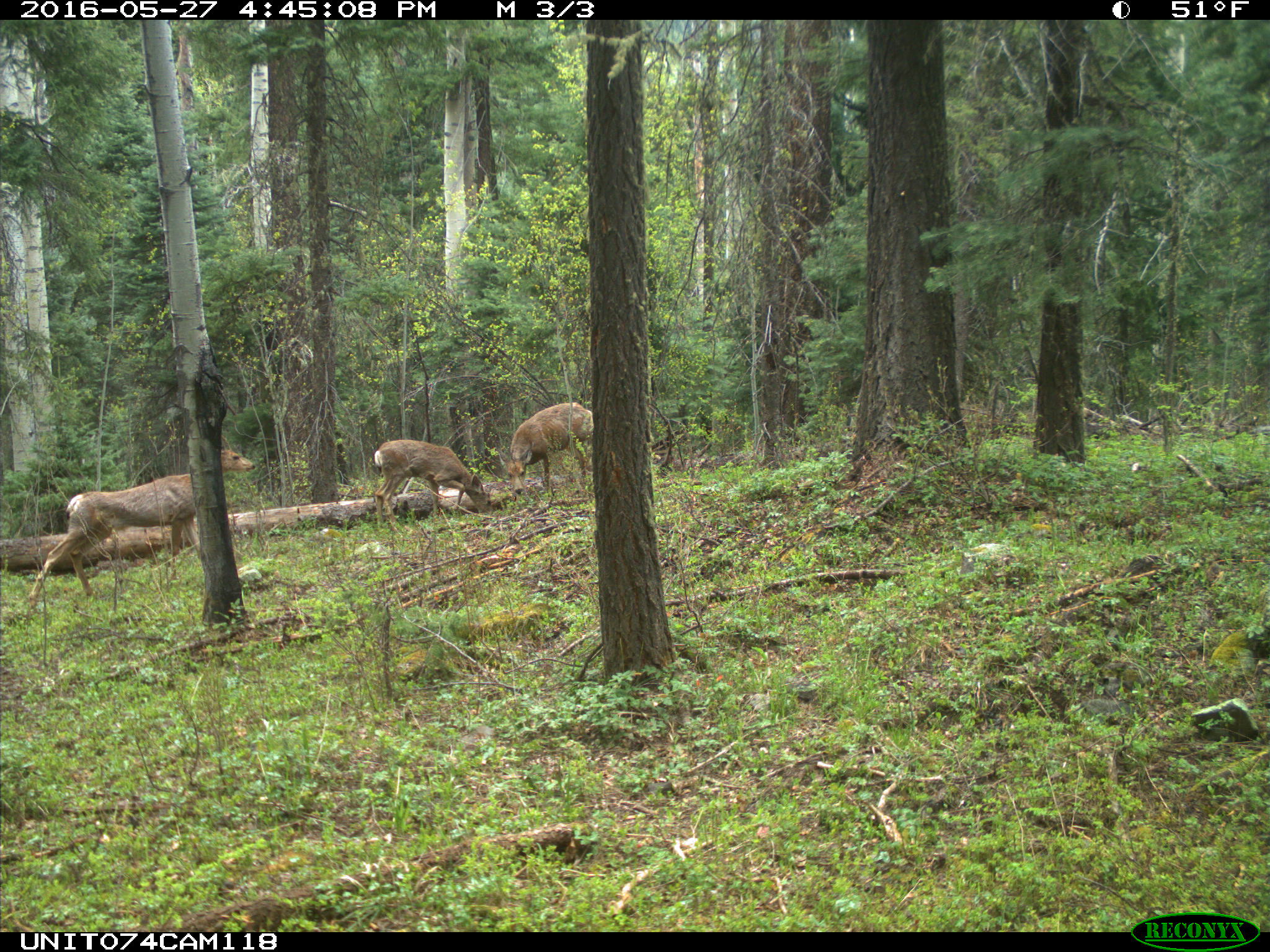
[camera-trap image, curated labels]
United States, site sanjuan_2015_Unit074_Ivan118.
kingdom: Animalia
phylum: Chordata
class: Mammalia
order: Artiodactyla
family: Cervidae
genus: Odocoileus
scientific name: Odocoileus hemionus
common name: mule deer